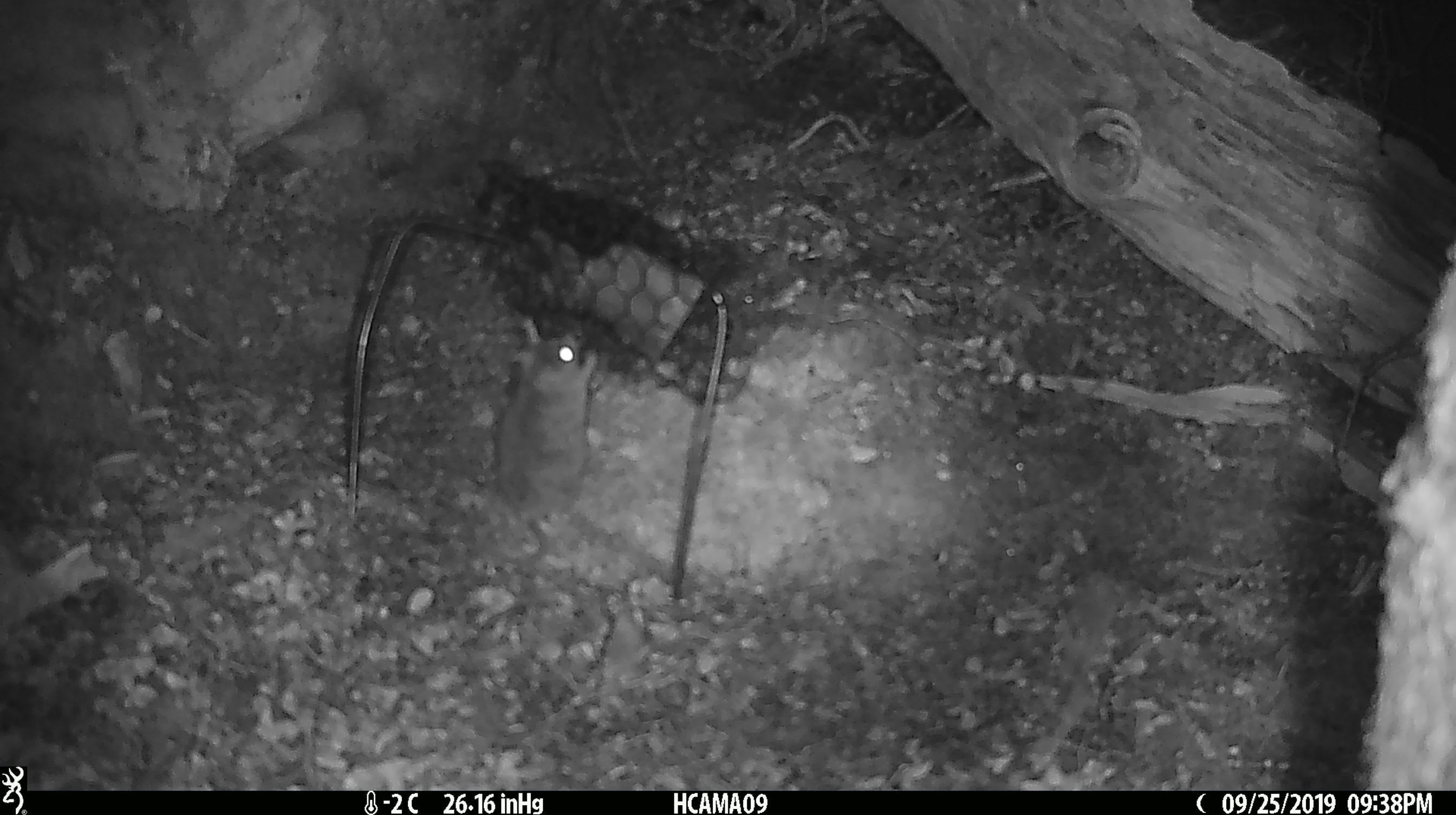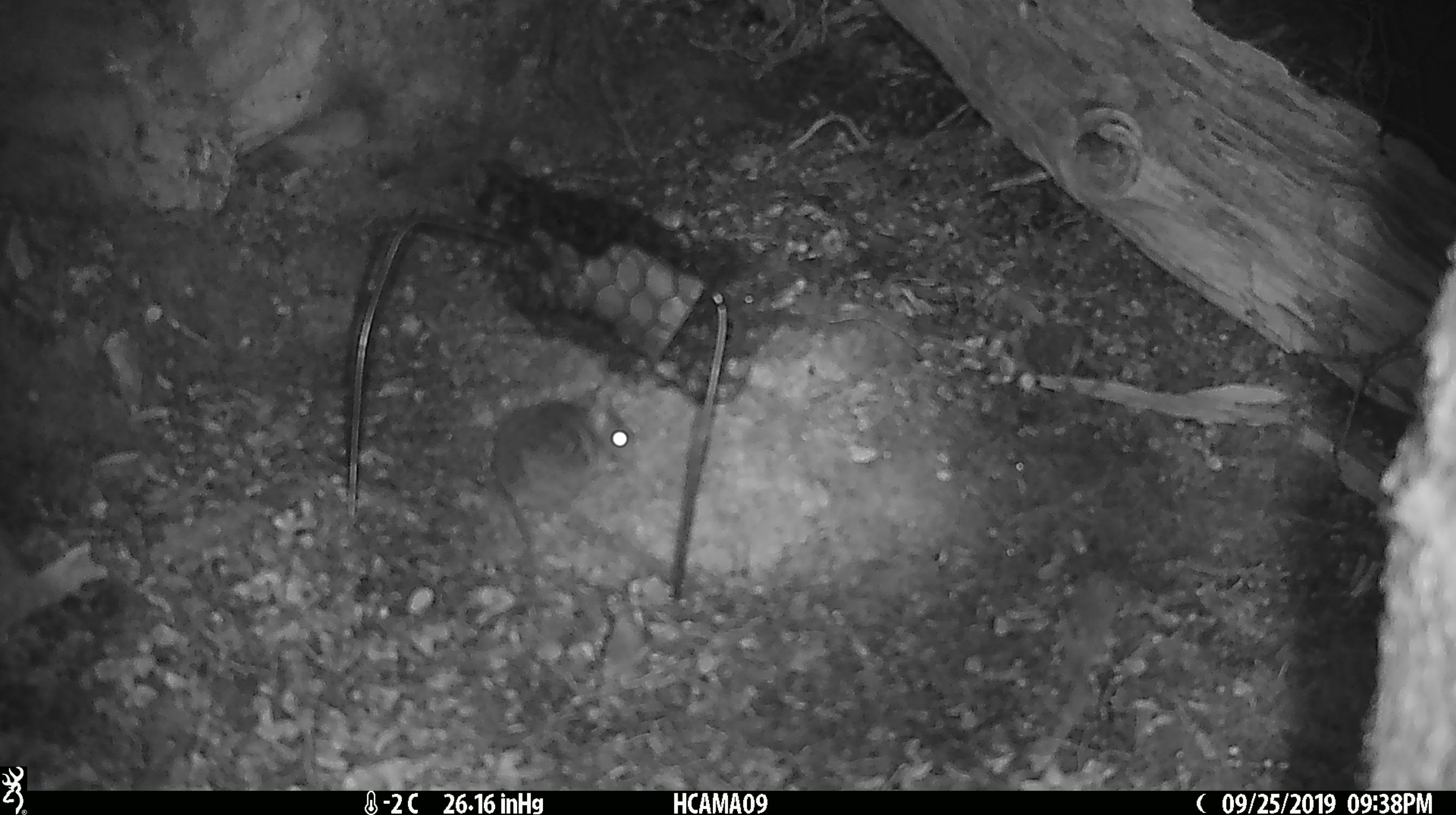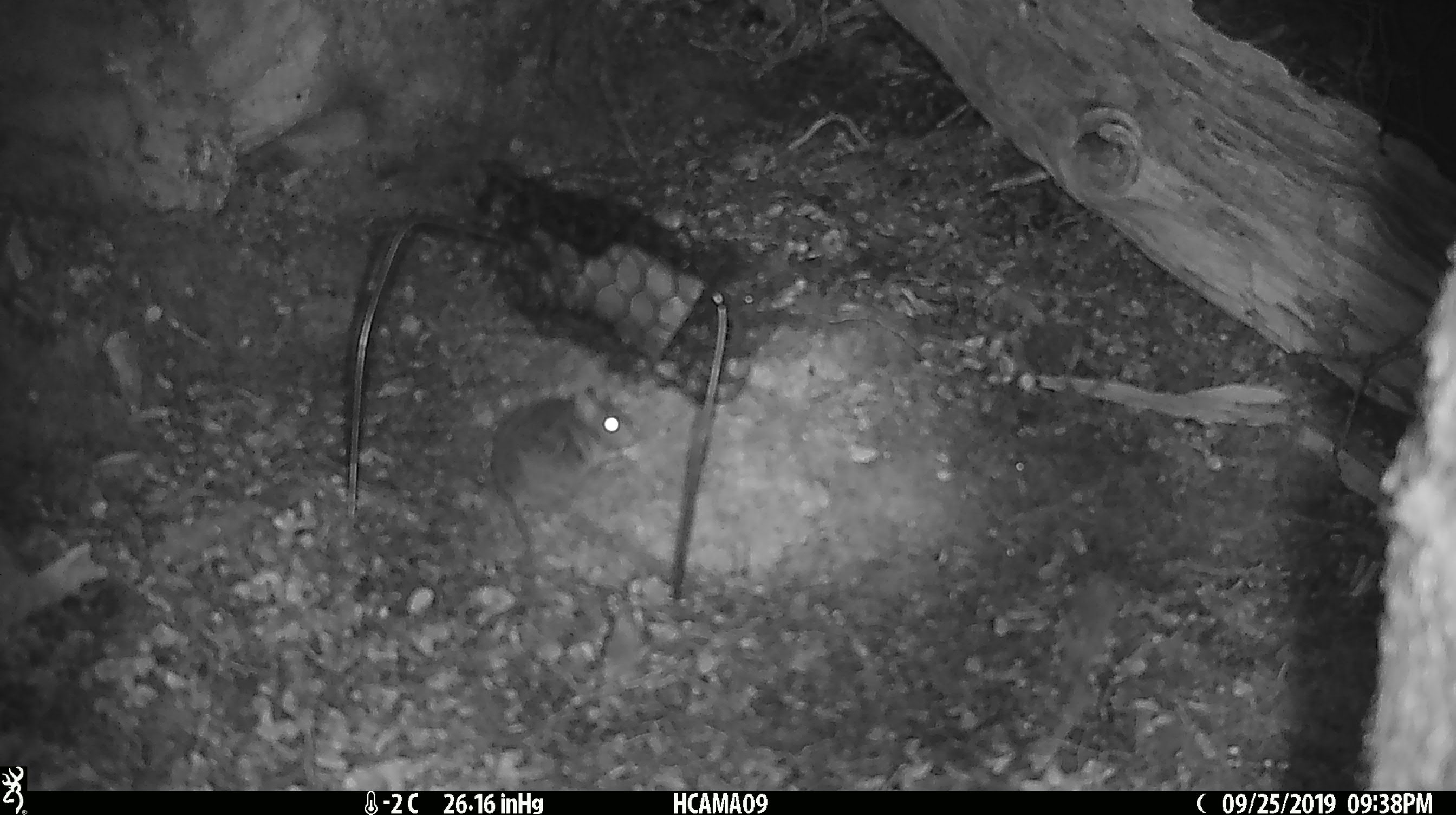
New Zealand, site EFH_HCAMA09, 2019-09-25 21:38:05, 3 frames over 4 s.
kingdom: Animalia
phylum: Chordata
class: Mammalia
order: Rodentia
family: Muridae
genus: Mus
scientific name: Mus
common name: mouse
Mouse (Mus).